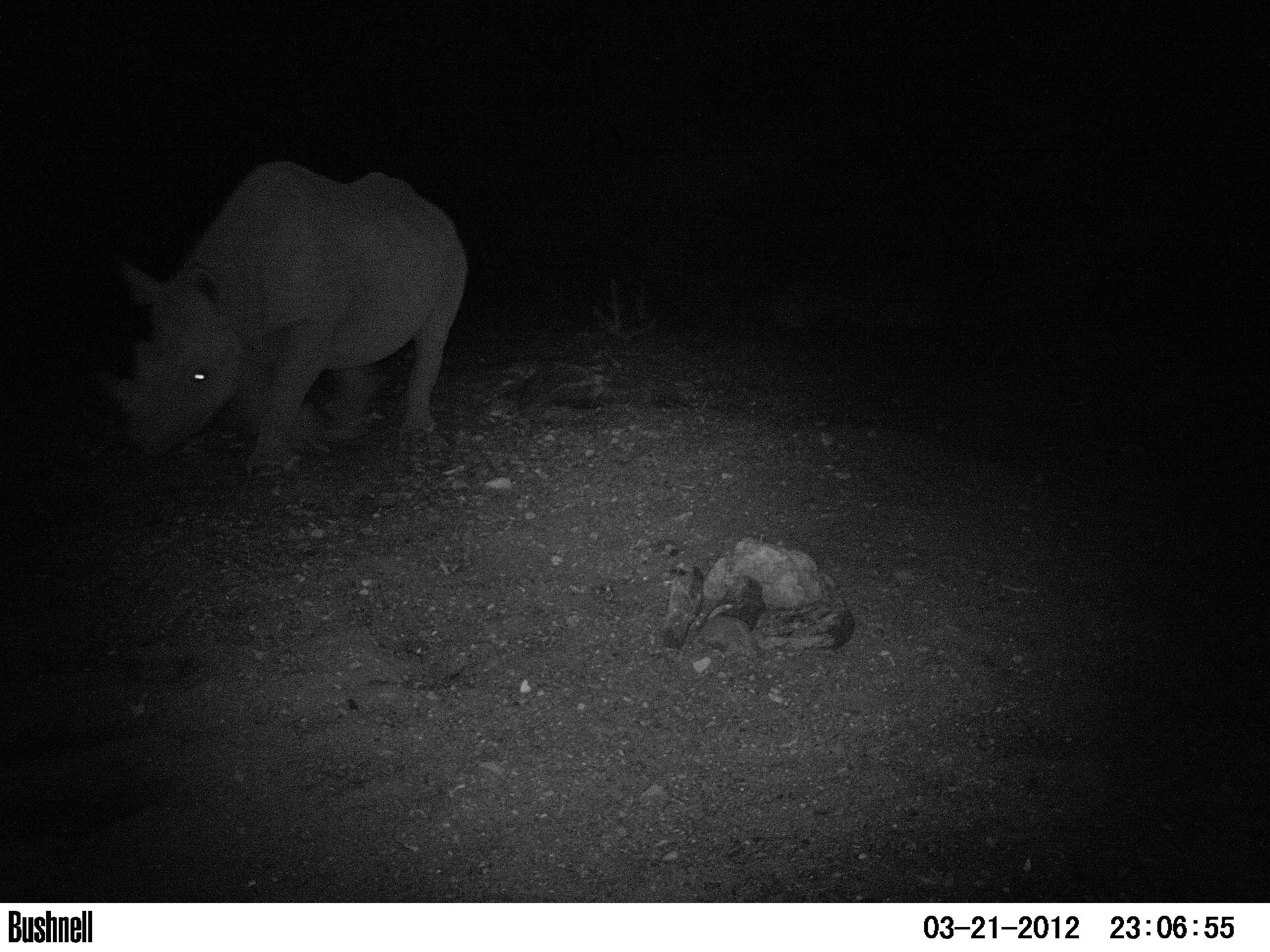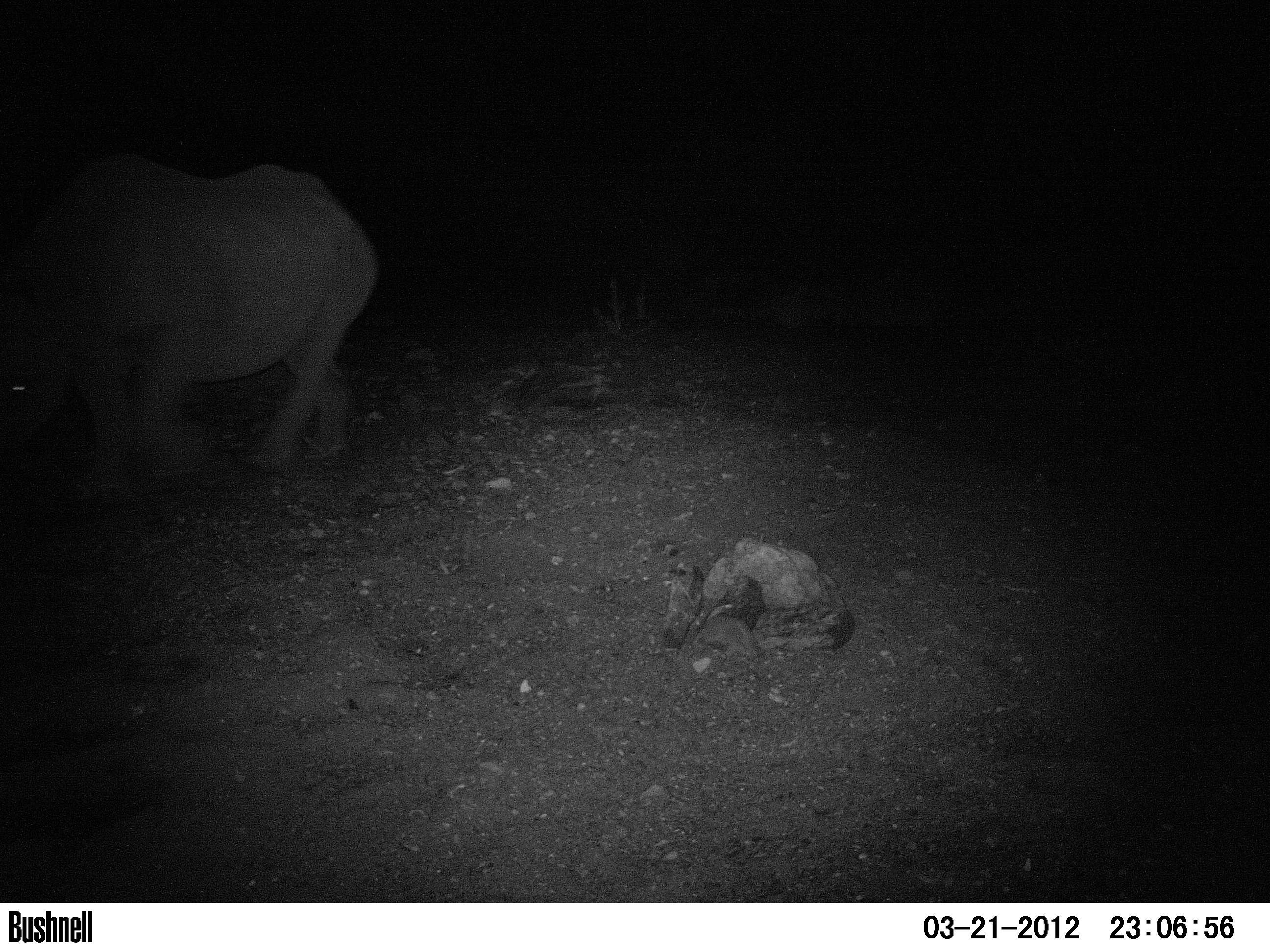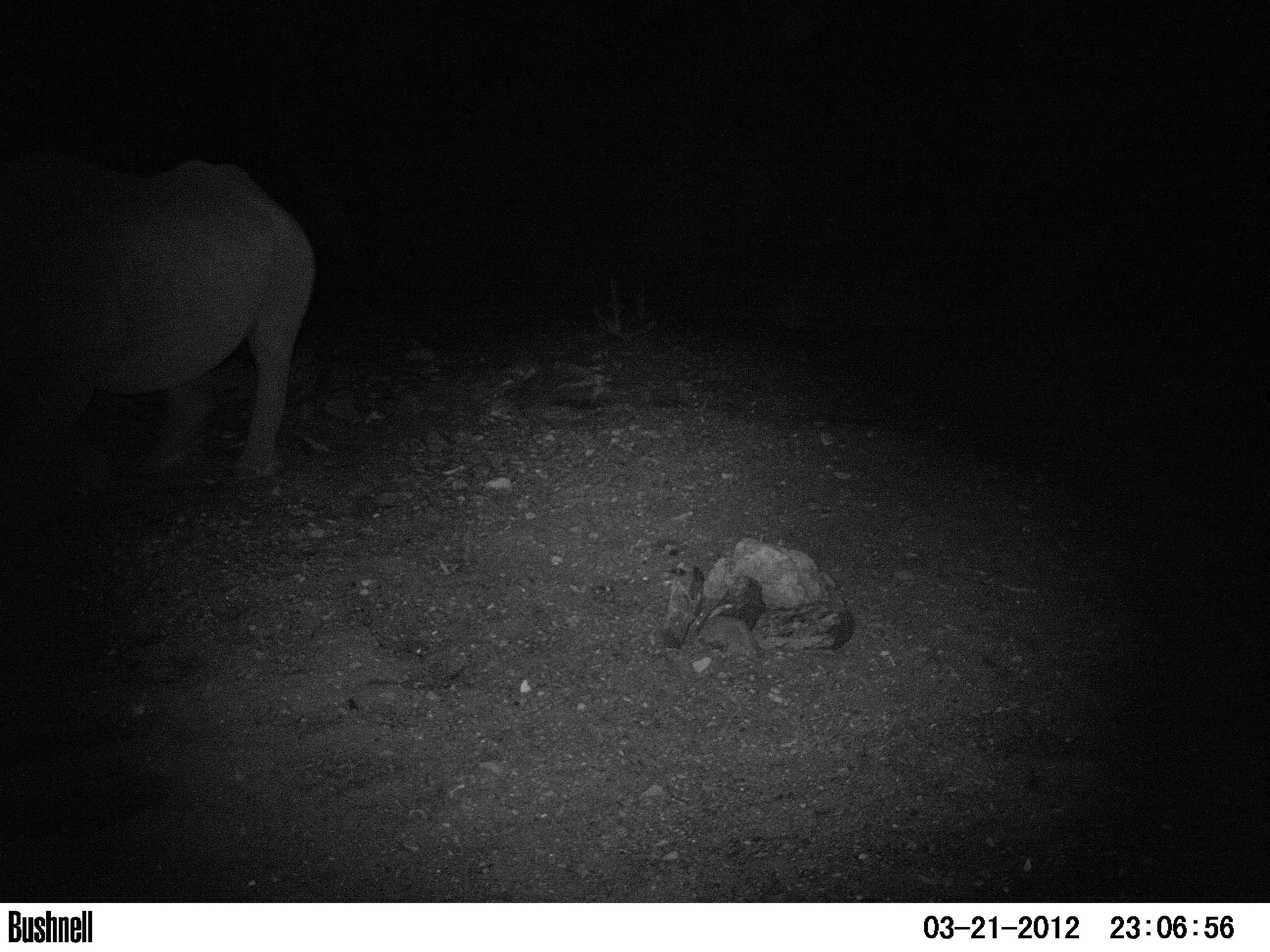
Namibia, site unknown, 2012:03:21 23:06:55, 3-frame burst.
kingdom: Animalia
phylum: Chordata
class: Mammalia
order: Perissodactyla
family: Rhinocerotidae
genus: Diceros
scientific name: Diceros bicornis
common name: black rhinoceros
Diceros bicornis (black rhinoceros).